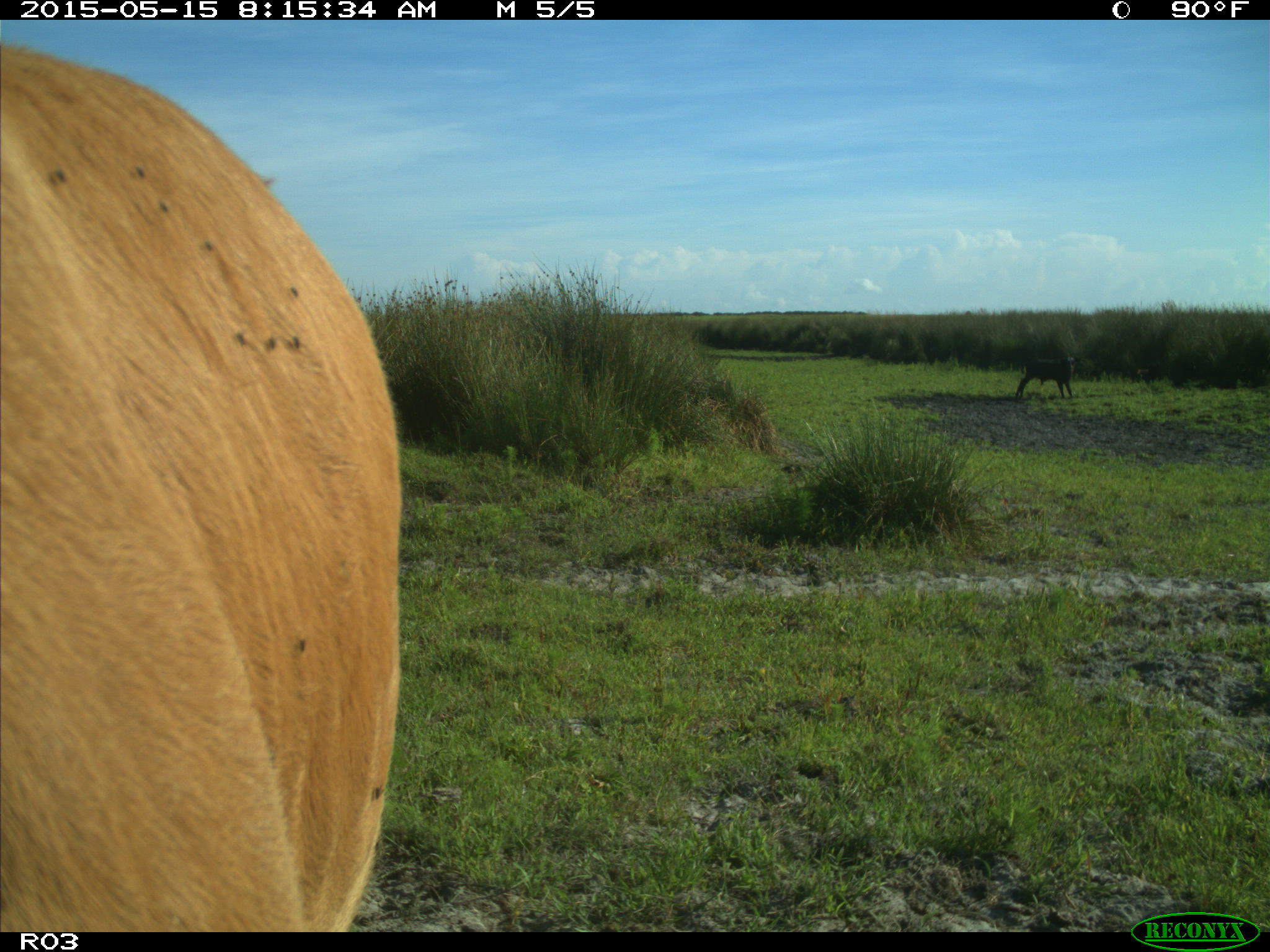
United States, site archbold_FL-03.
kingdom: Animalia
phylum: Chordata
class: Mammalia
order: Artiodactyla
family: Bovidae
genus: Bos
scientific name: Bos taurus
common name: domestic cow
Bos taurus (domestic cow).